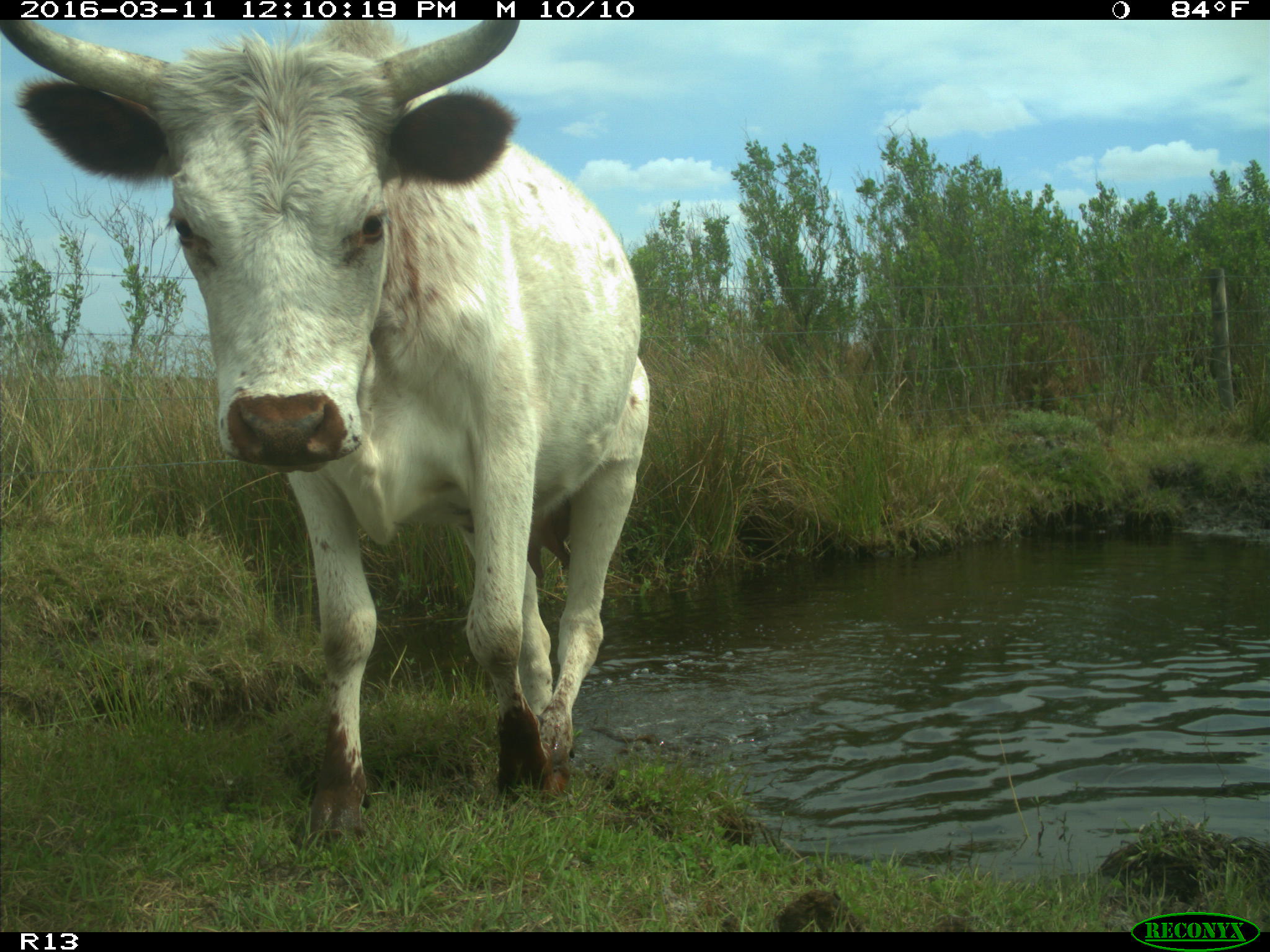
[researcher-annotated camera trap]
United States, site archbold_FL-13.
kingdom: Animalia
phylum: Chordata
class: Mammalia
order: Artiodactyla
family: Bovidae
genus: Bos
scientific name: Bos taurus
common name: domestic cow